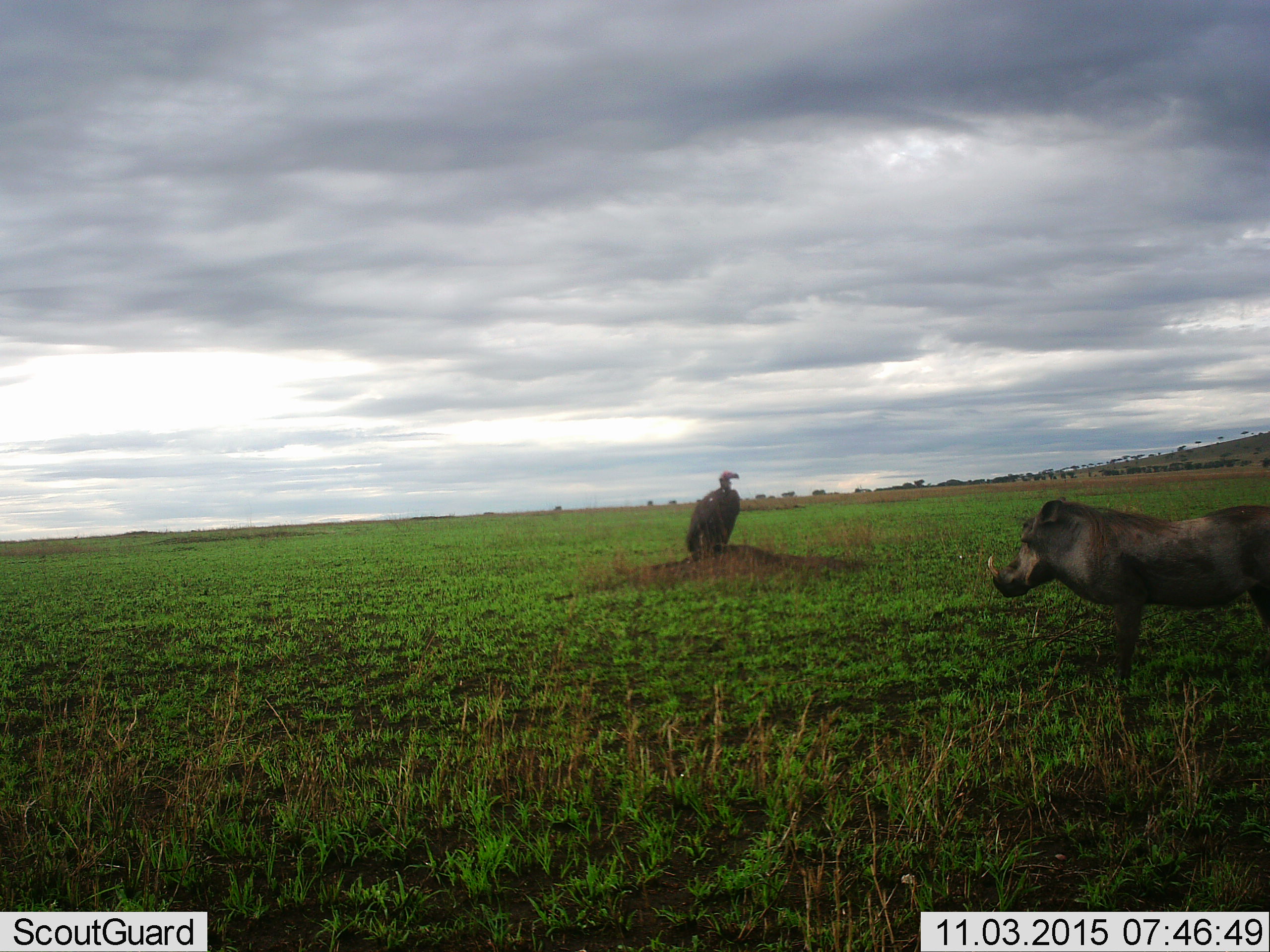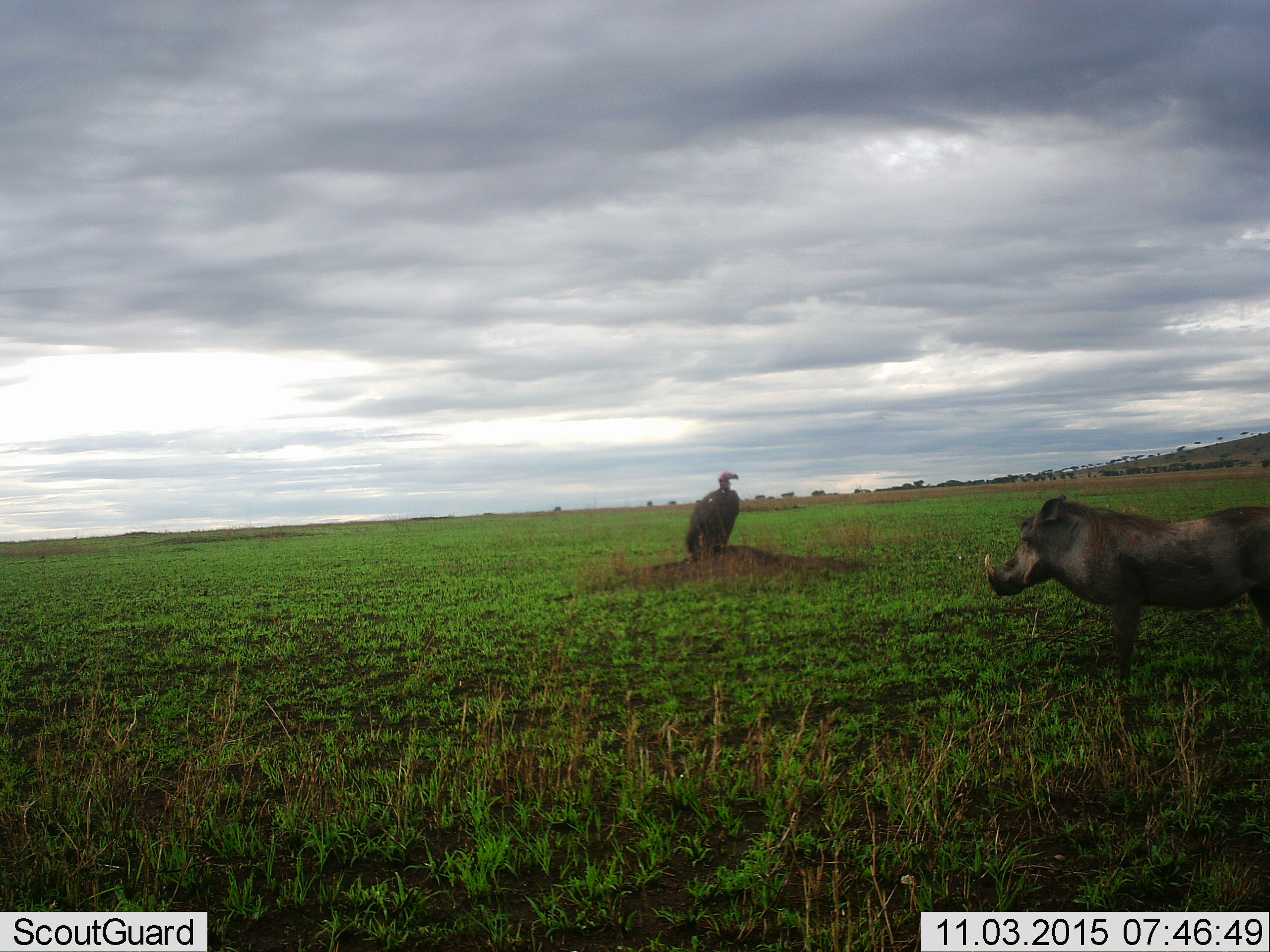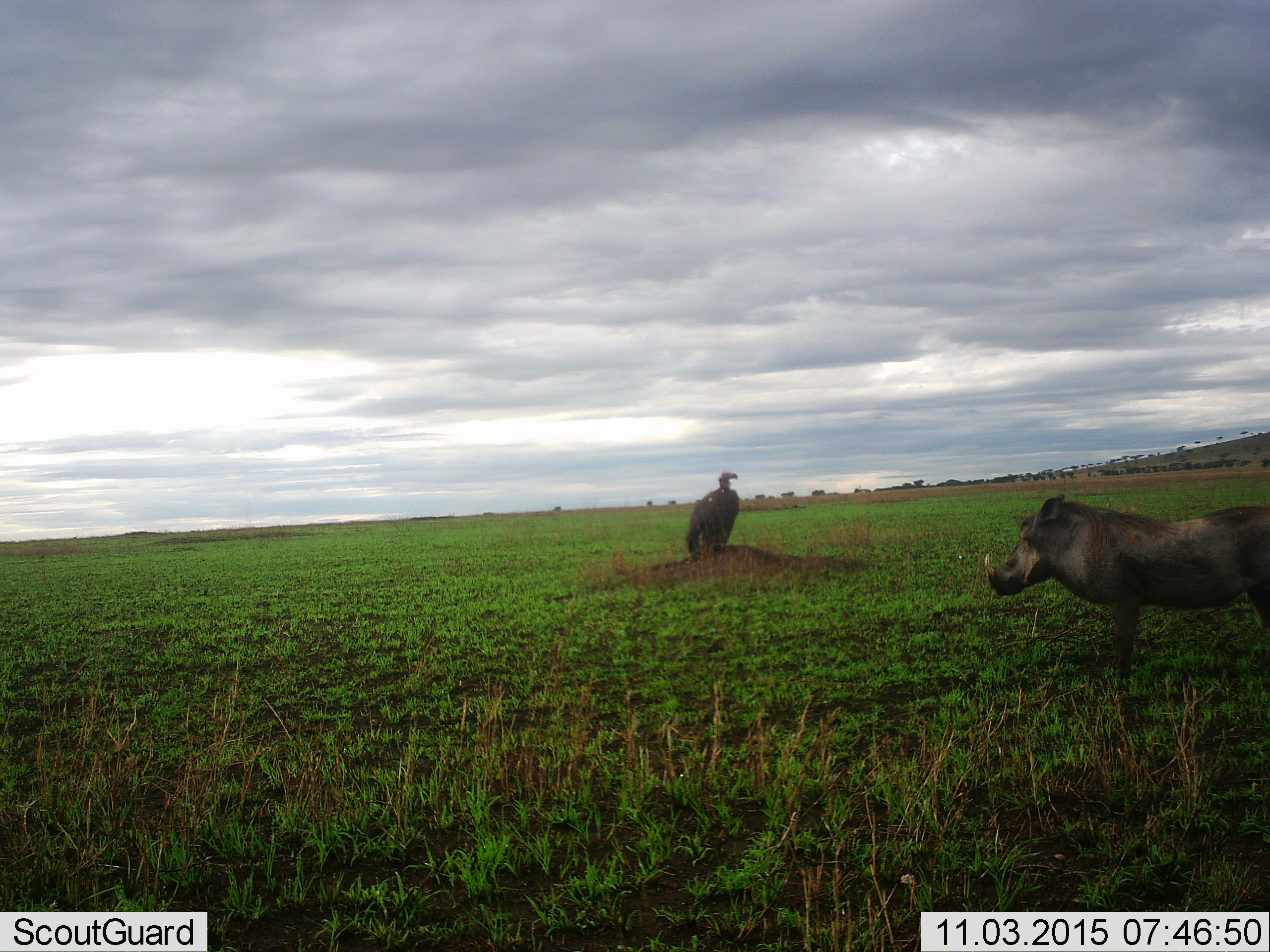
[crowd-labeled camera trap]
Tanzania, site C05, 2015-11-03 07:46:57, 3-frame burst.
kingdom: Animalia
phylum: Chordata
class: Aves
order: Accipitriformes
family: Accipitridae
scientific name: Accipitridae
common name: vulture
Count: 1.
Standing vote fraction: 88%.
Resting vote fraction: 19%.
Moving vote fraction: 0%.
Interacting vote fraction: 0%.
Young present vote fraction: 0%.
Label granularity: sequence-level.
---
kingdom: Animalia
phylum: Chordata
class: Mammalia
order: Artiodactyla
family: Suidae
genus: Phacochoerus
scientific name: Phacochoerus africanus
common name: warthog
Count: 1.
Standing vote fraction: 94%.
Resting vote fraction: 12%.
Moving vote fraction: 0%.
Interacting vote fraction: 0%.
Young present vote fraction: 0%.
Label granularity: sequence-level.